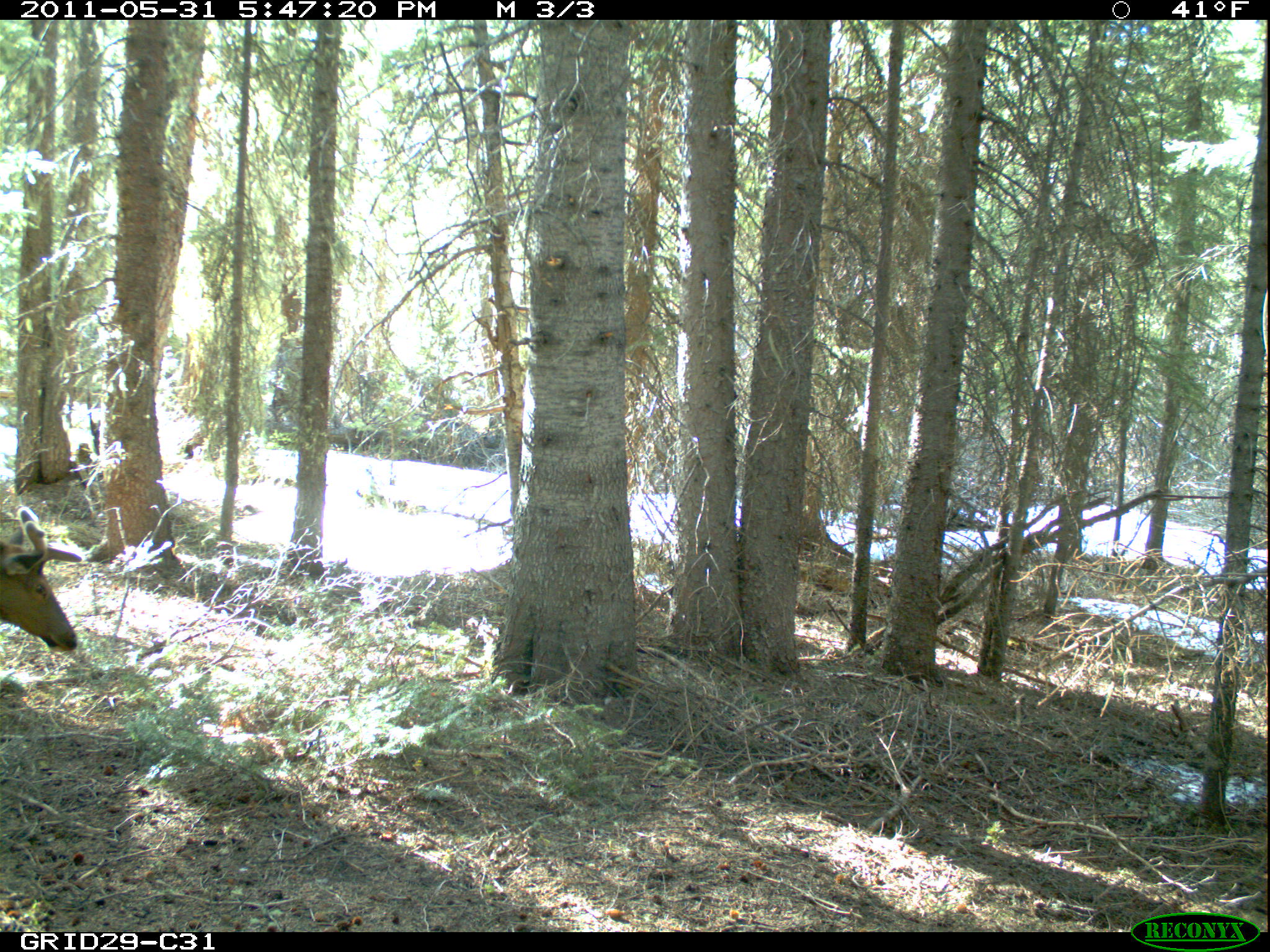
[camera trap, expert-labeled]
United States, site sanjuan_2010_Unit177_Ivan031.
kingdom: Animalia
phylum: Chordata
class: Mammalia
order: Artiodactyla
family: Cervidae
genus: Cervus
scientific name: Cervus elaphus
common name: red deer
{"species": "Cervus elaphus (red deer)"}